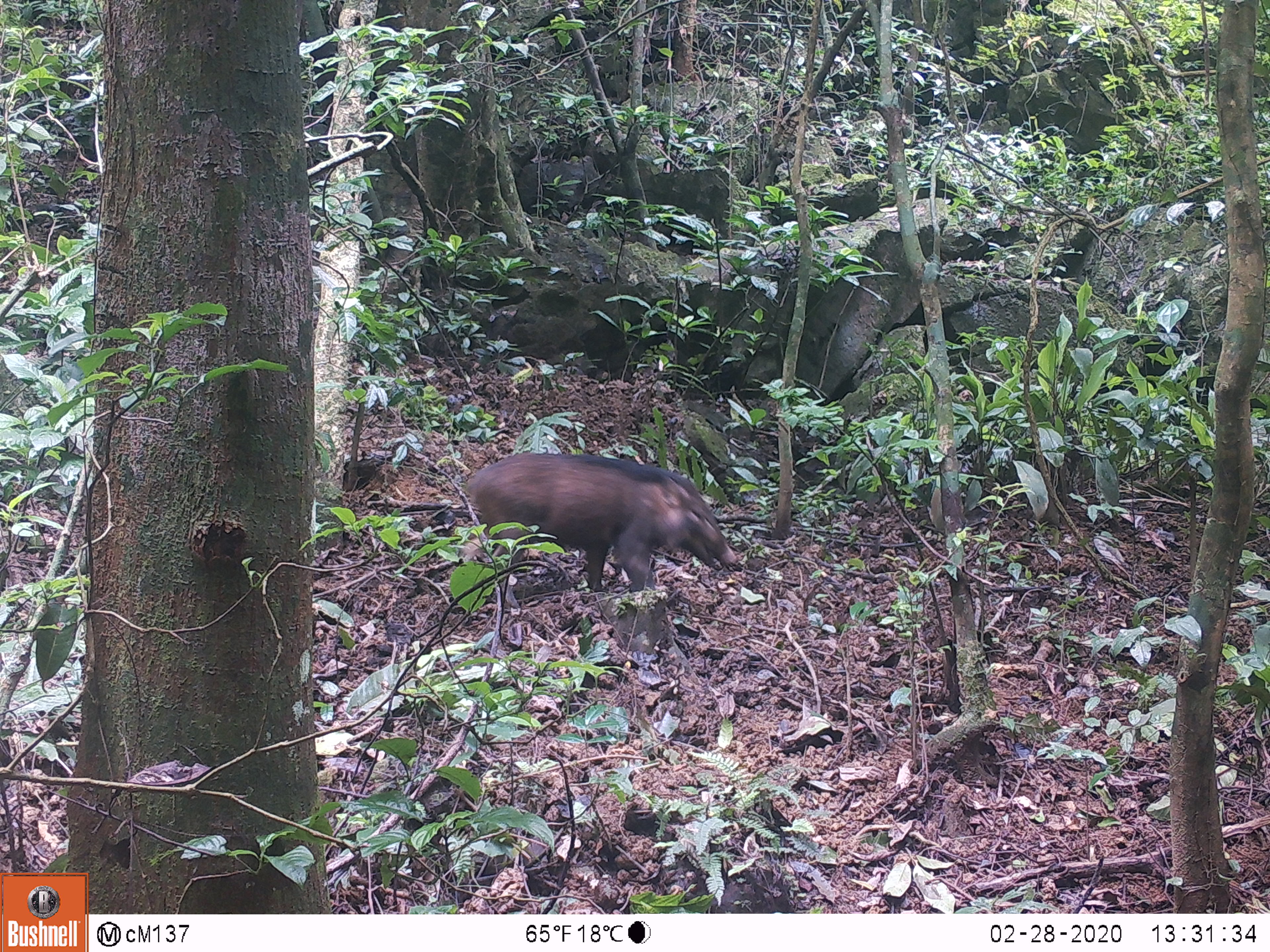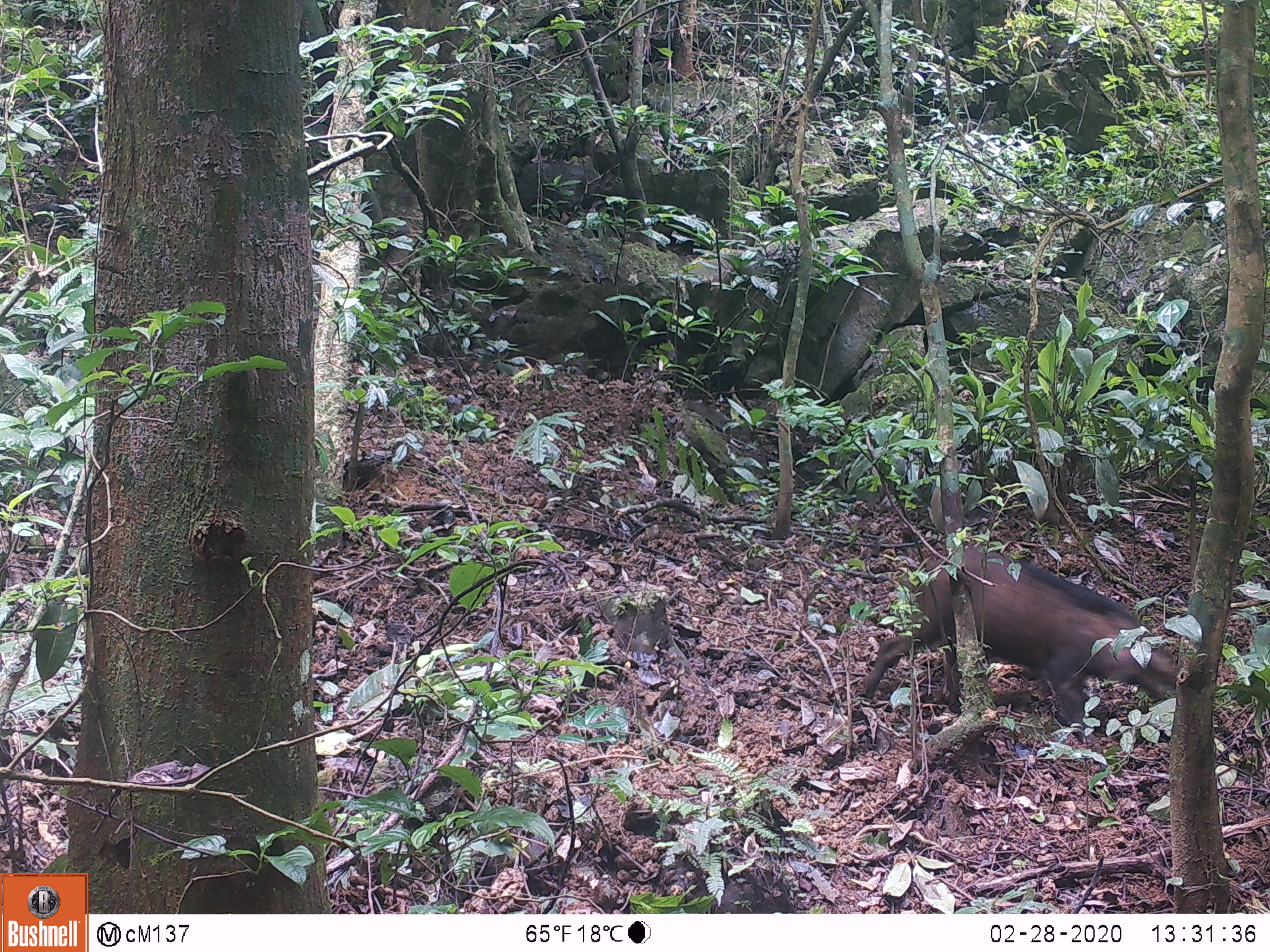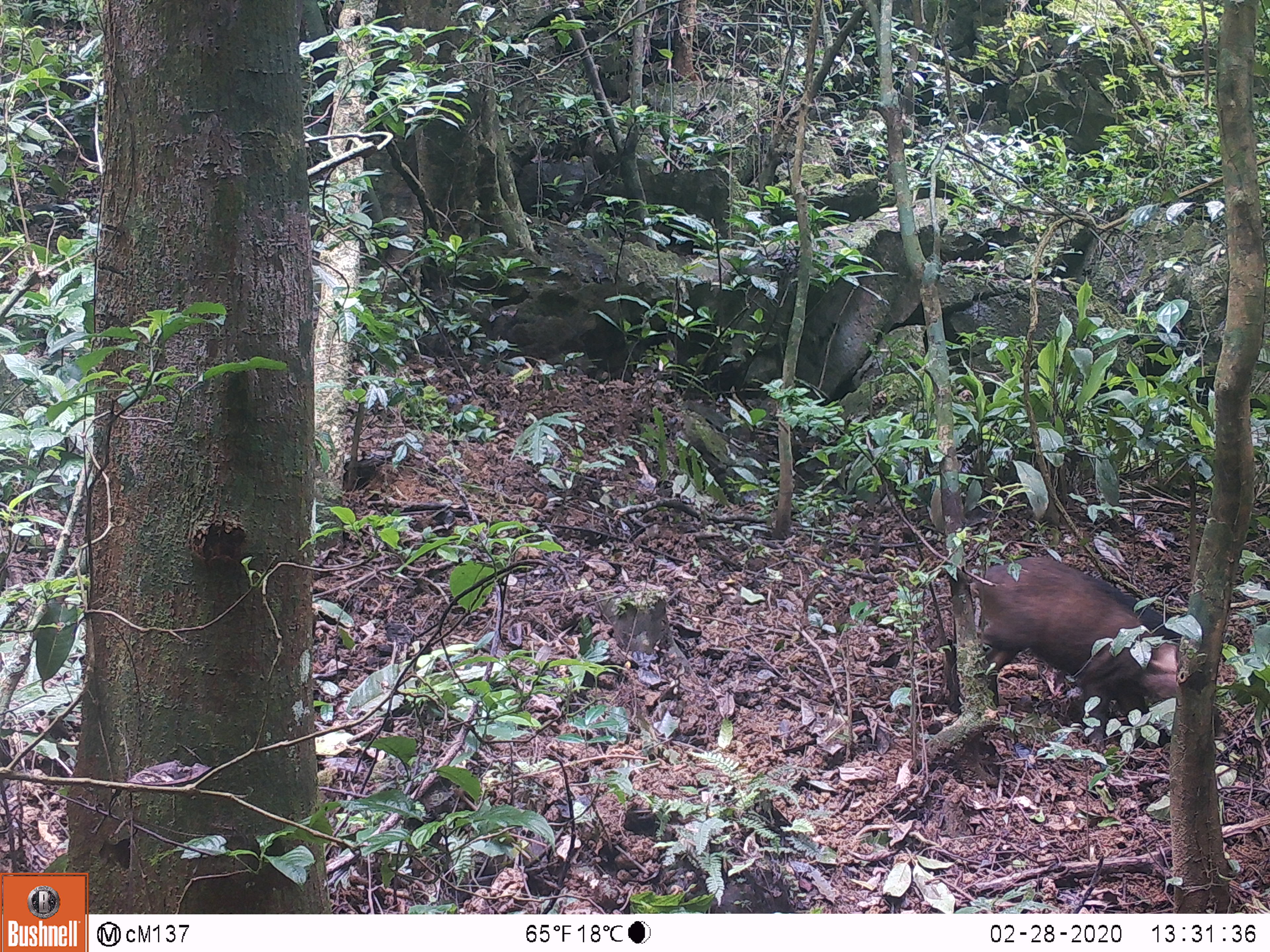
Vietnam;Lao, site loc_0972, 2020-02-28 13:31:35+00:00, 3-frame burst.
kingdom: Animalia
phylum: Chordata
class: Mammalia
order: Artiodactyla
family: Suidae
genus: Sus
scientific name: Sus scrofa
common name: eurasian wild pig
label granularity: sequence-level